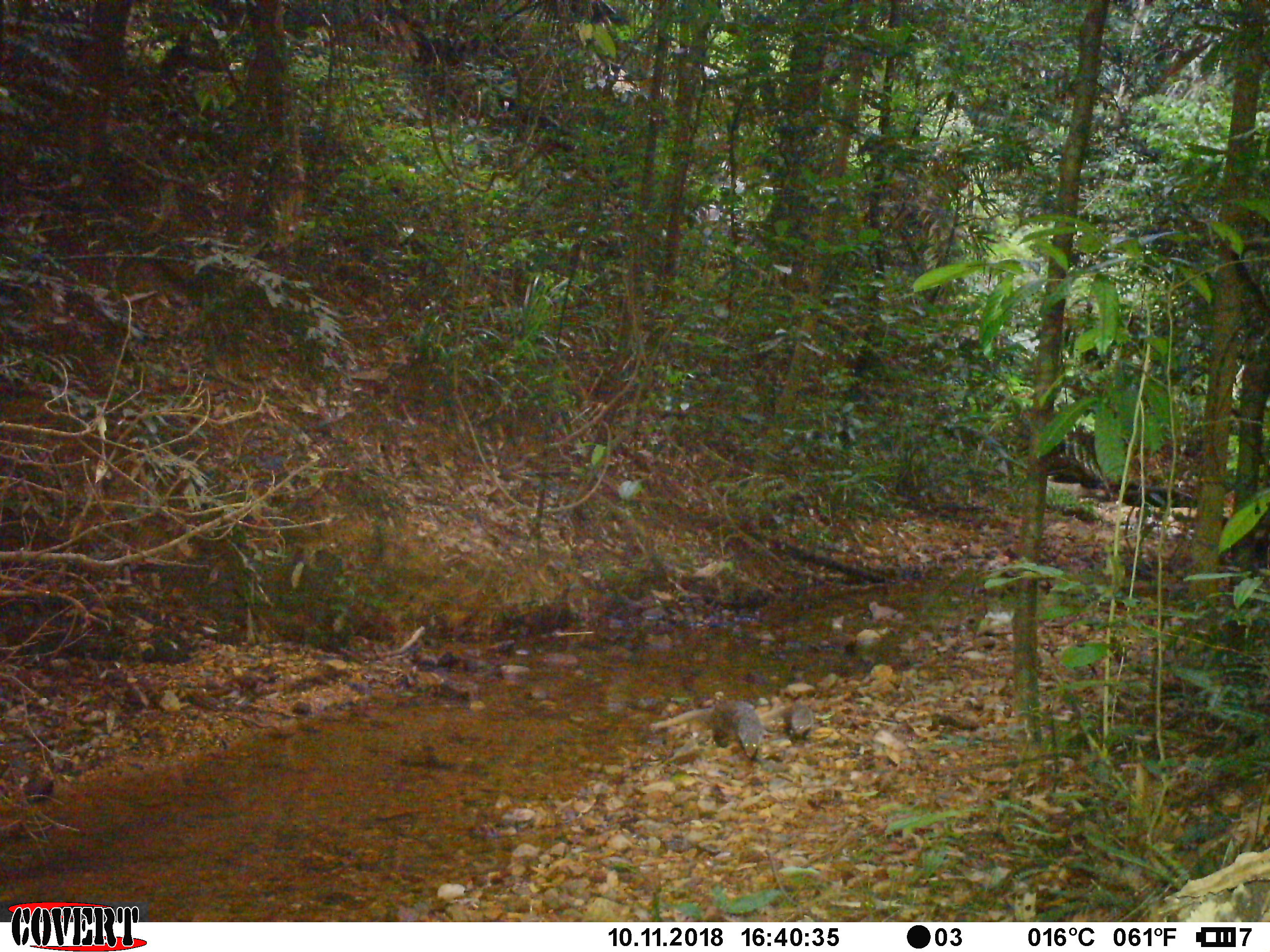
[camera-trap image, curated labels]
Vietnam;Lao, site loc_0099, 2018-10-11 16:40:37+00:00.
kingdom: Animalia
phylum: Chordata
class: Mammalia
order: Carnivora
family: Herpestidae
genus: Urva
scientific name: Urva urva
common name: crab-eating mongoose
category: crab eating mongoose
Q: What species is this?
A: Crab eating mongoose (crab-eating mongoose) (Urva urva).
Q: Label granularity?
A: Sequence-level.